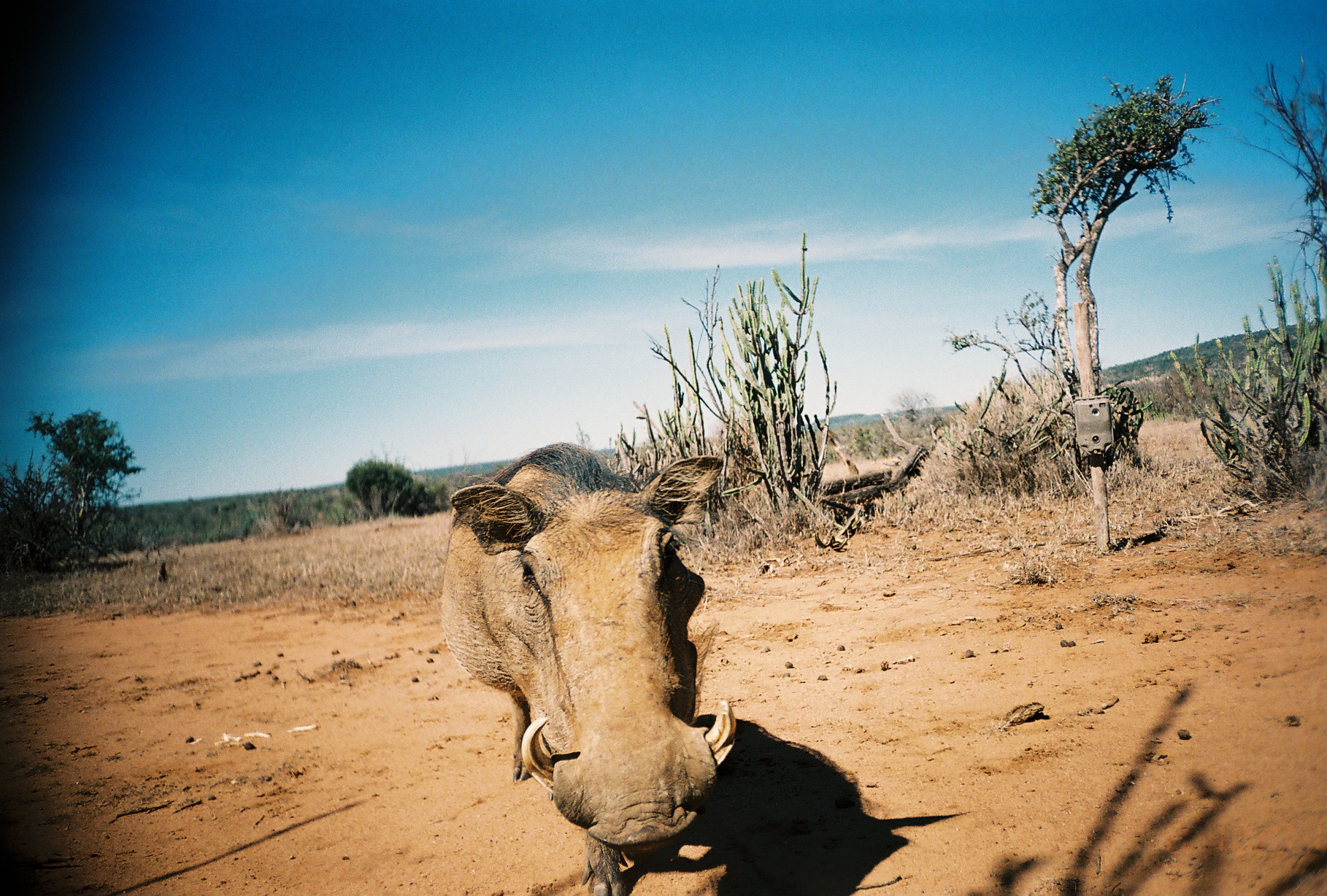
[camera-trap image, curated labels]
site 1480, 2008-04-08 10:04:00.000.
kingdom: Animalia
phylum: Chordata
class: Mammalia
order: Artiodactyla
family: Suidae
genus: Phacochoerus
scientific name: Phacochoerus africanus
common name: common warthog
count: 1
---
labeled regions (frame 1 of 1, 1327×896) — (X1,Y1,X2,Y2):
phacochoerus africanus: (437,439,736,896)